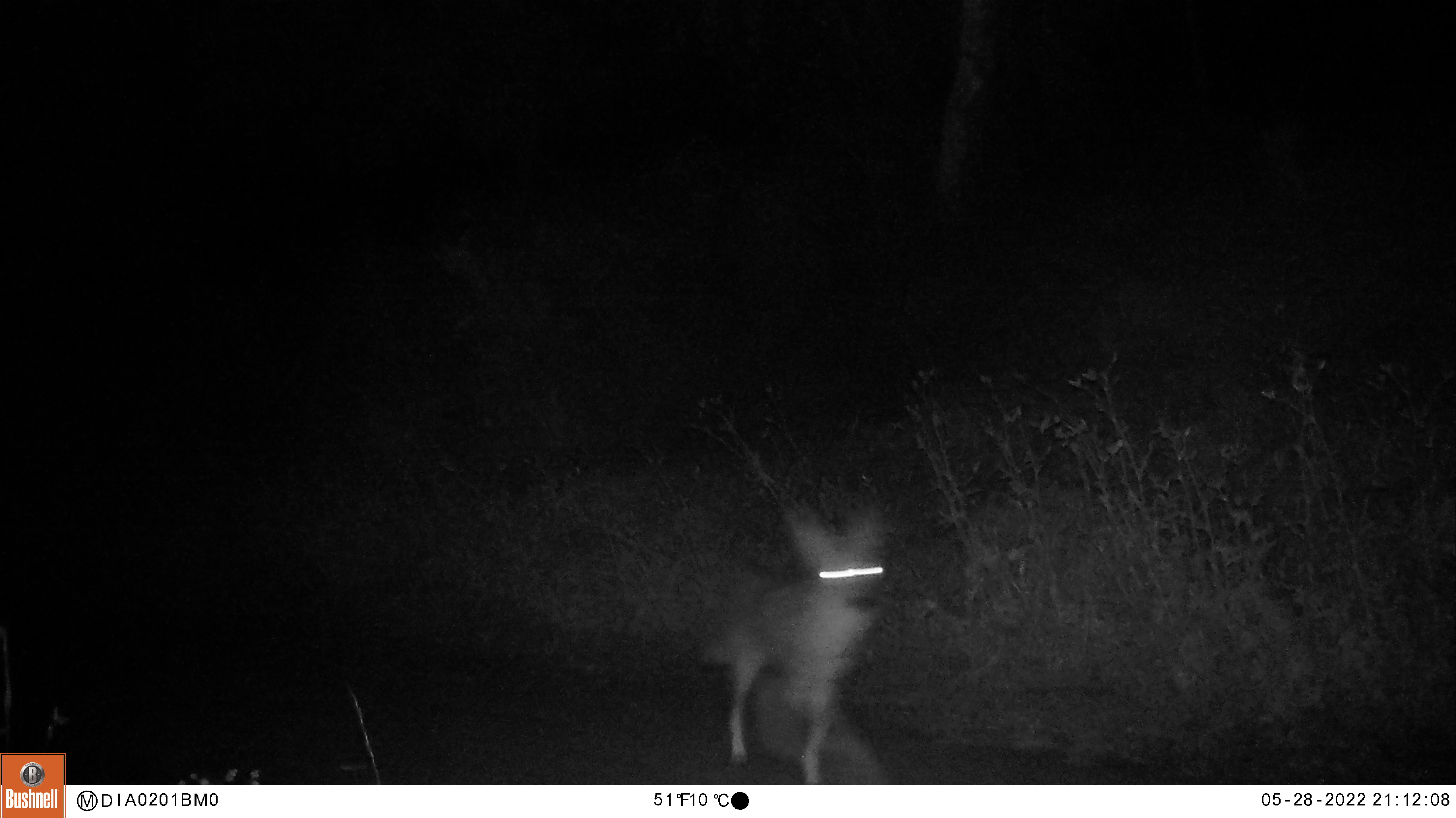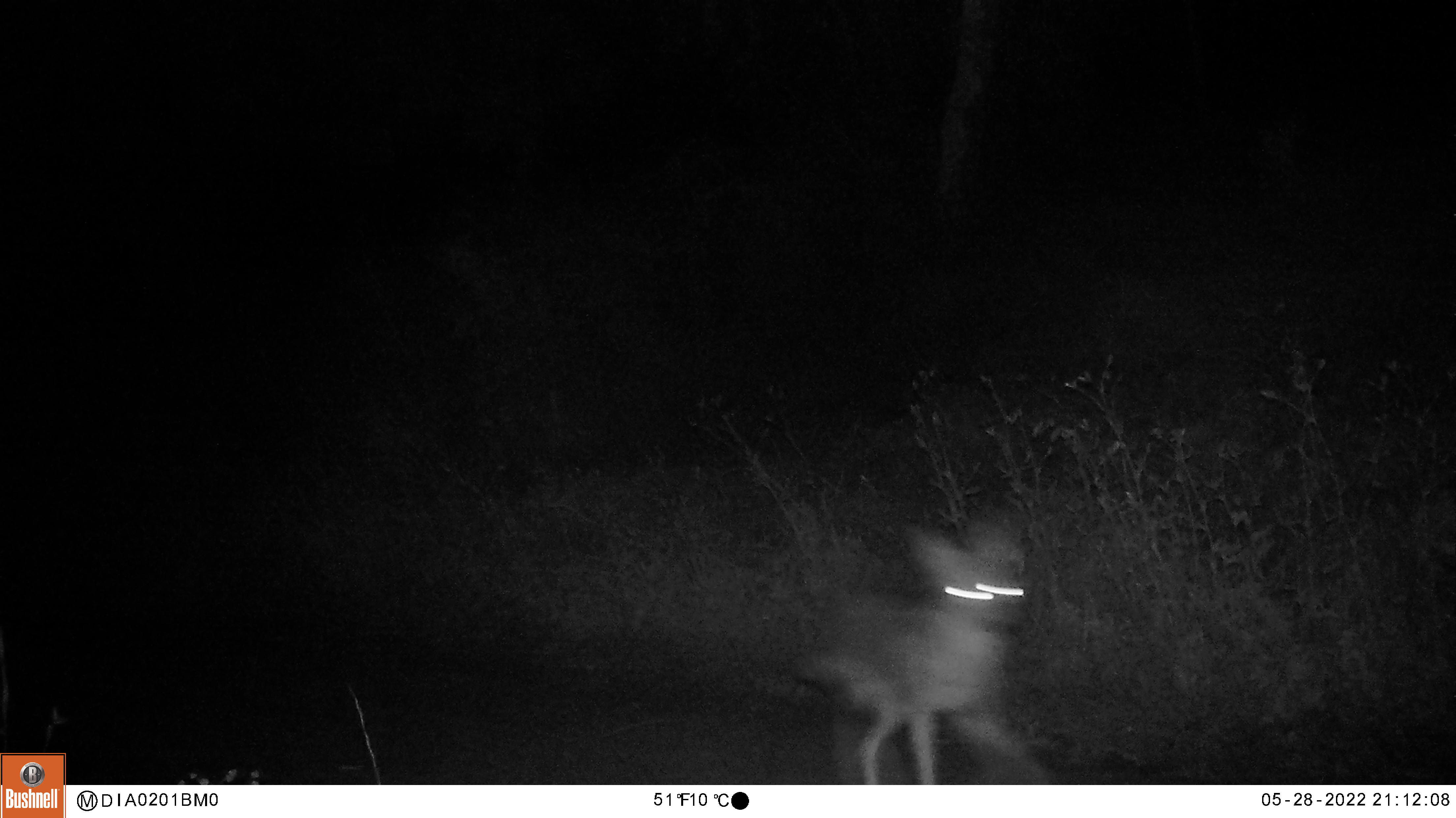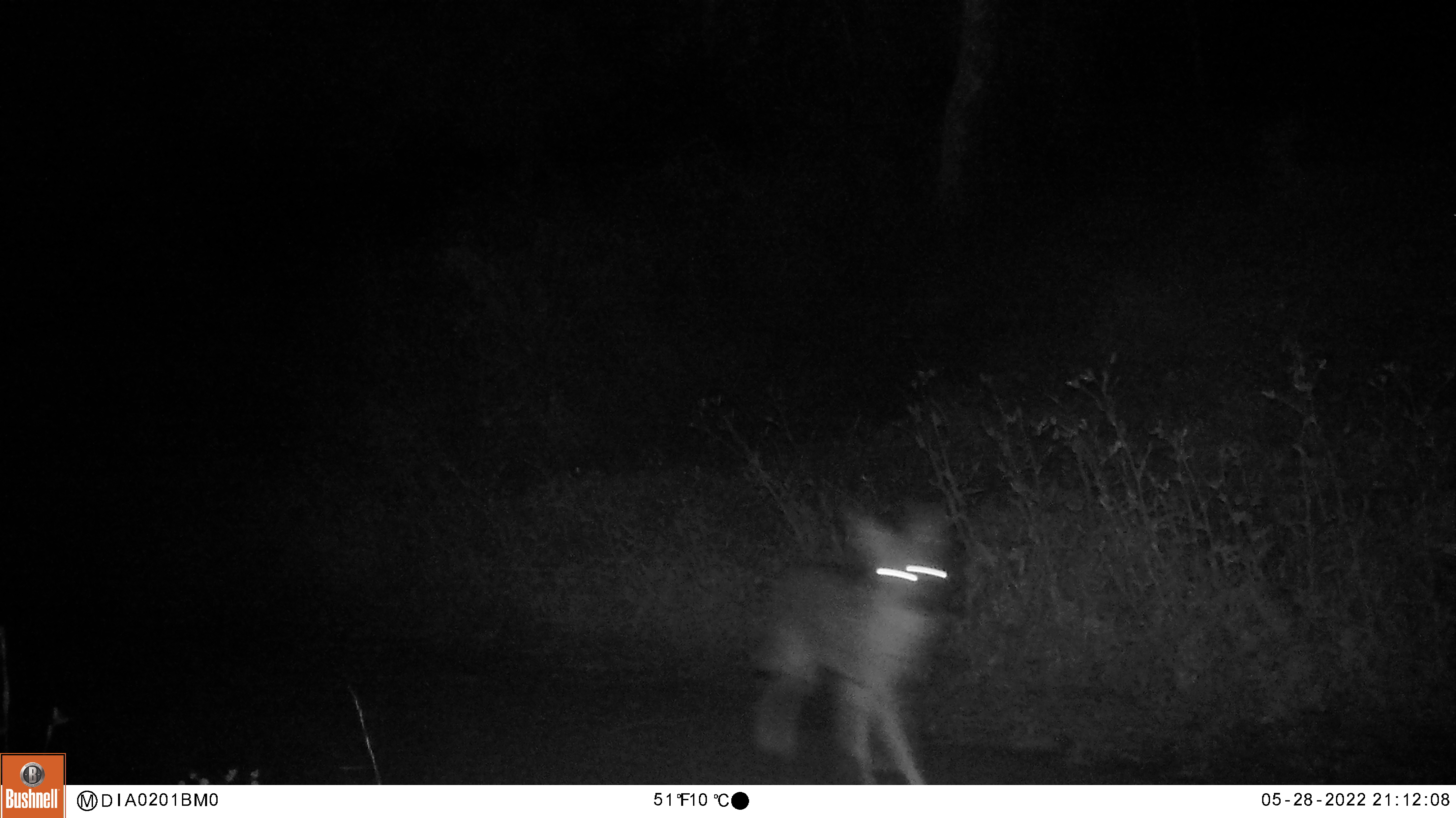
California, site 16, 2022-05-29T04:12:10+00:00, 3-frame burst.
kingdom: Animalia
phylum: Chordata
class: Mammalia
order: Carnivora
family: Canidae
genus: Canis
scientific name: Canis latrans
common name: coyote